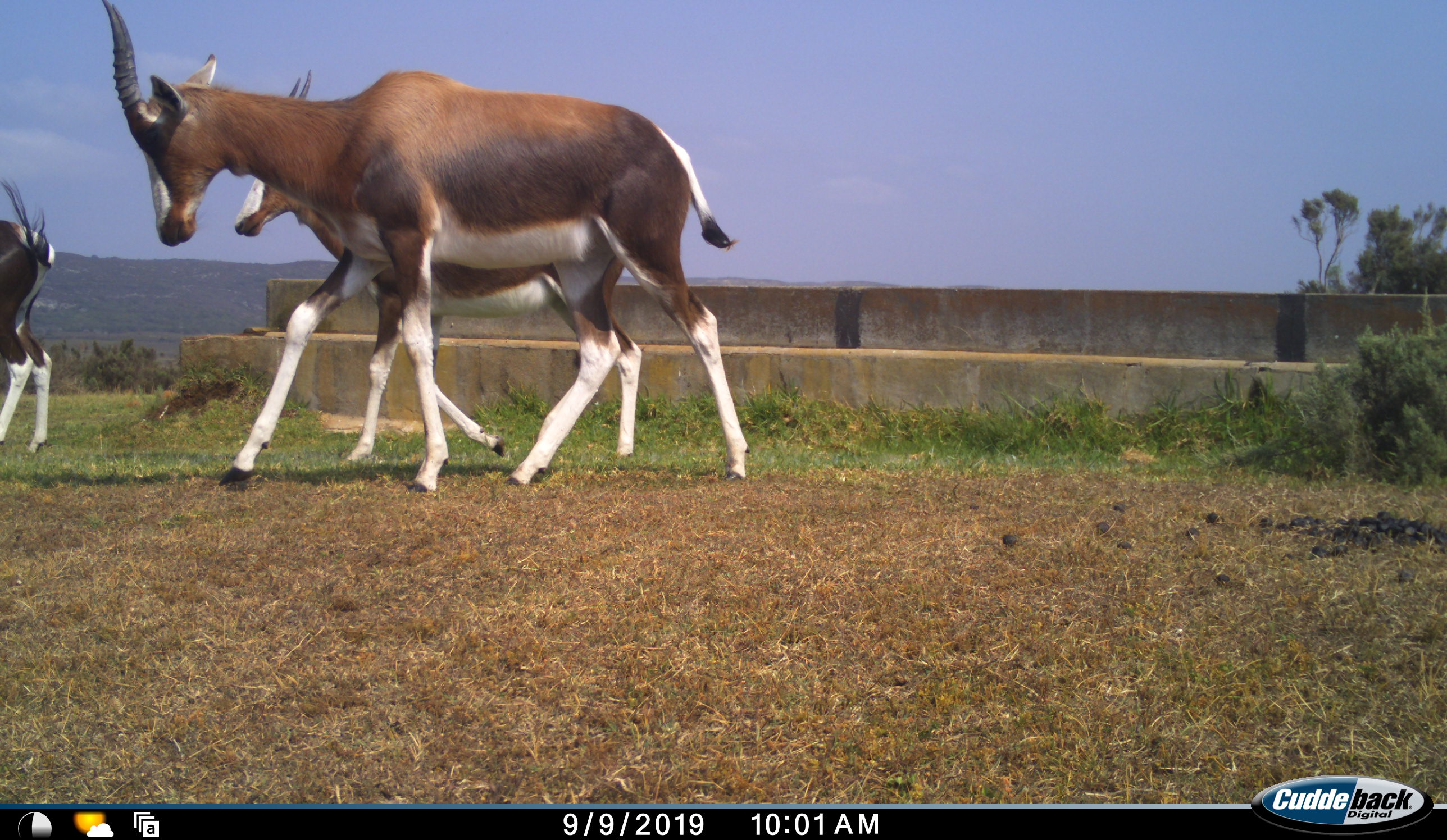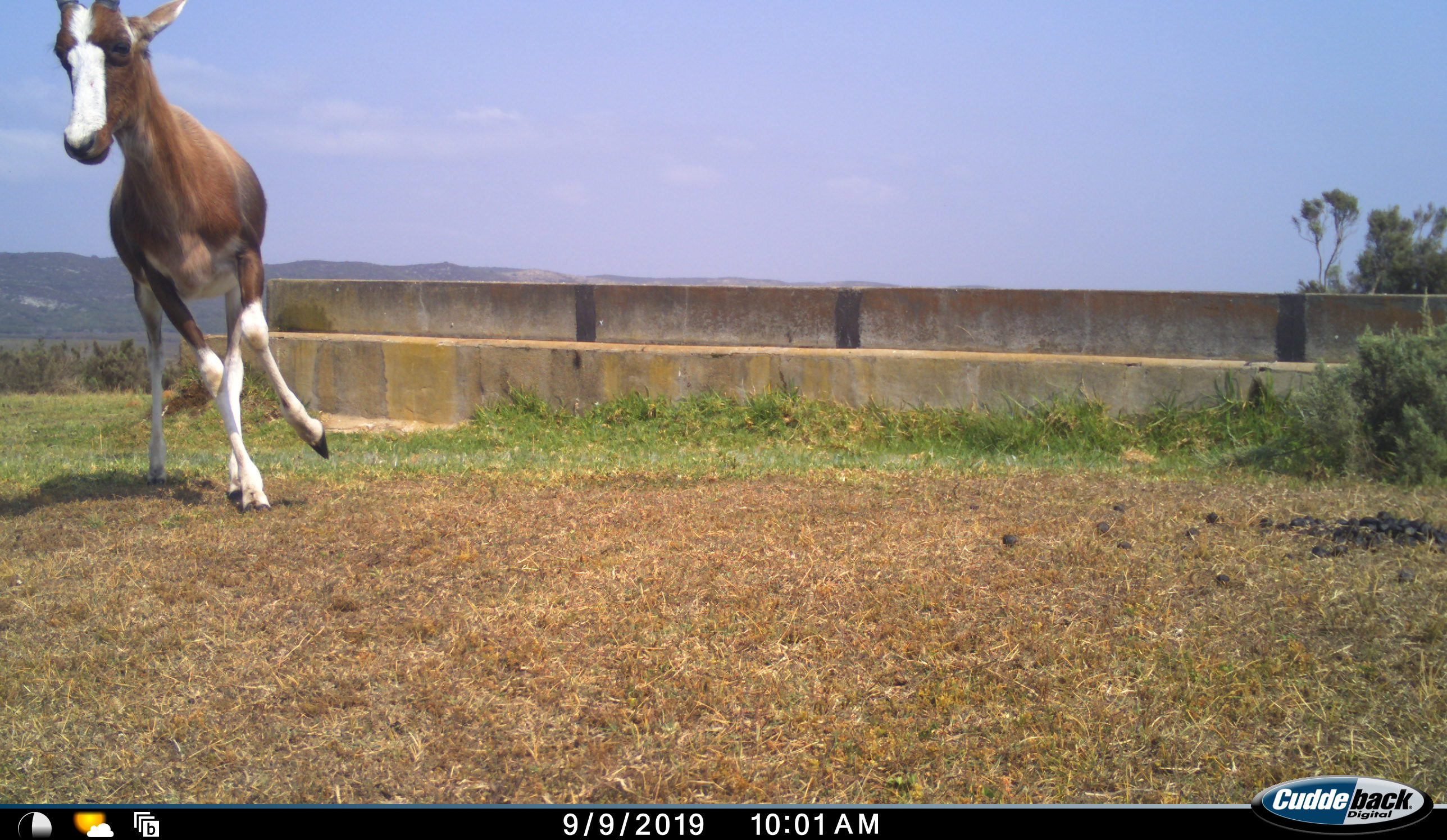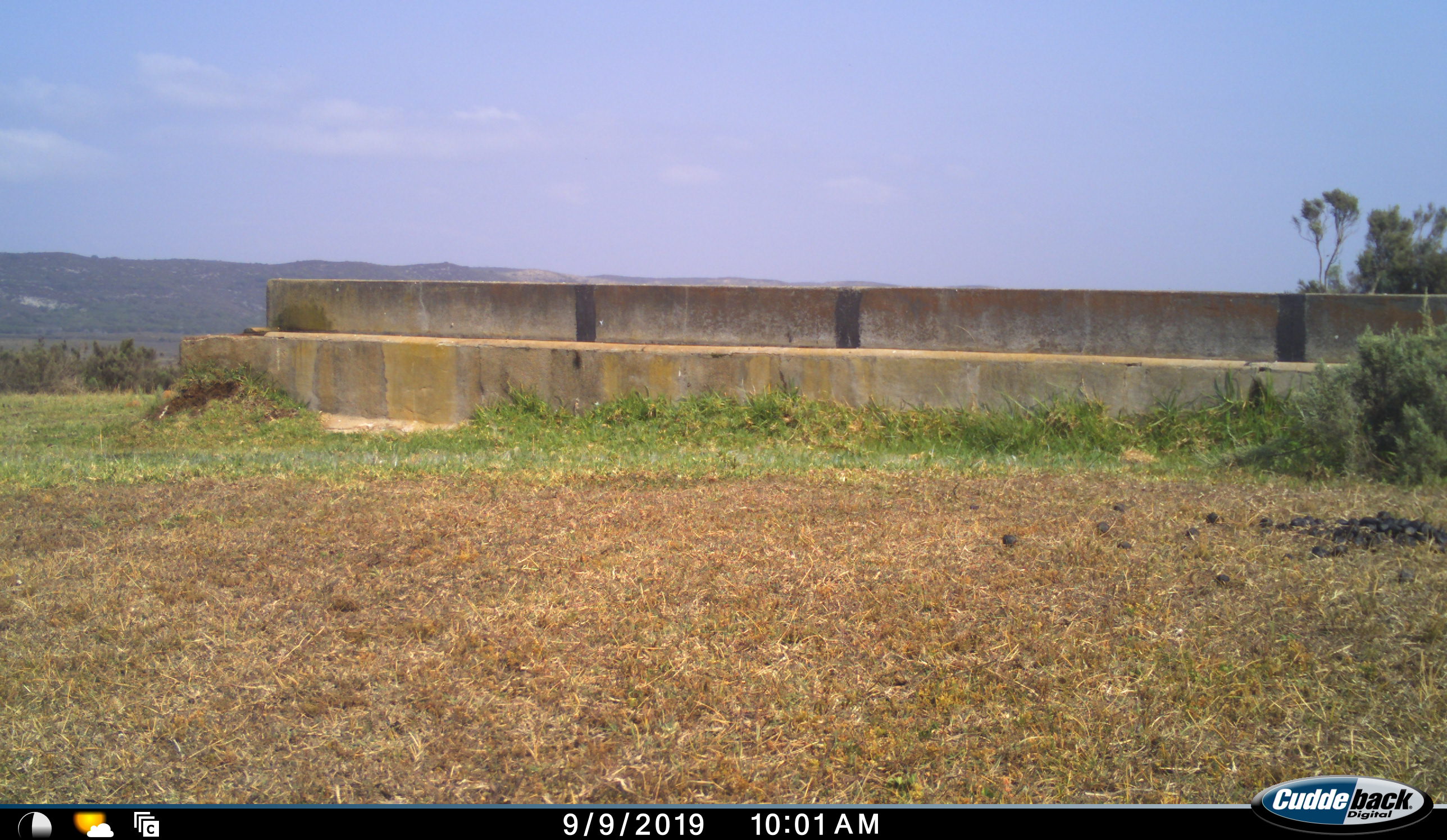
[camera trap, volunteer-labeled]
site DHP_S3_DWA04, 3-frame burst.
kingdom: Animalia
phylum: Chordata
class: Mammalia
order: Artiodactyla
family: Bovidae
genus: Damaliscus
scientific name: Damaliscus pygargus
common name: bontebok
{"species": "bontebok (Damaliscus pygargus)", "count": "3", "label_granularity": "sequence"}